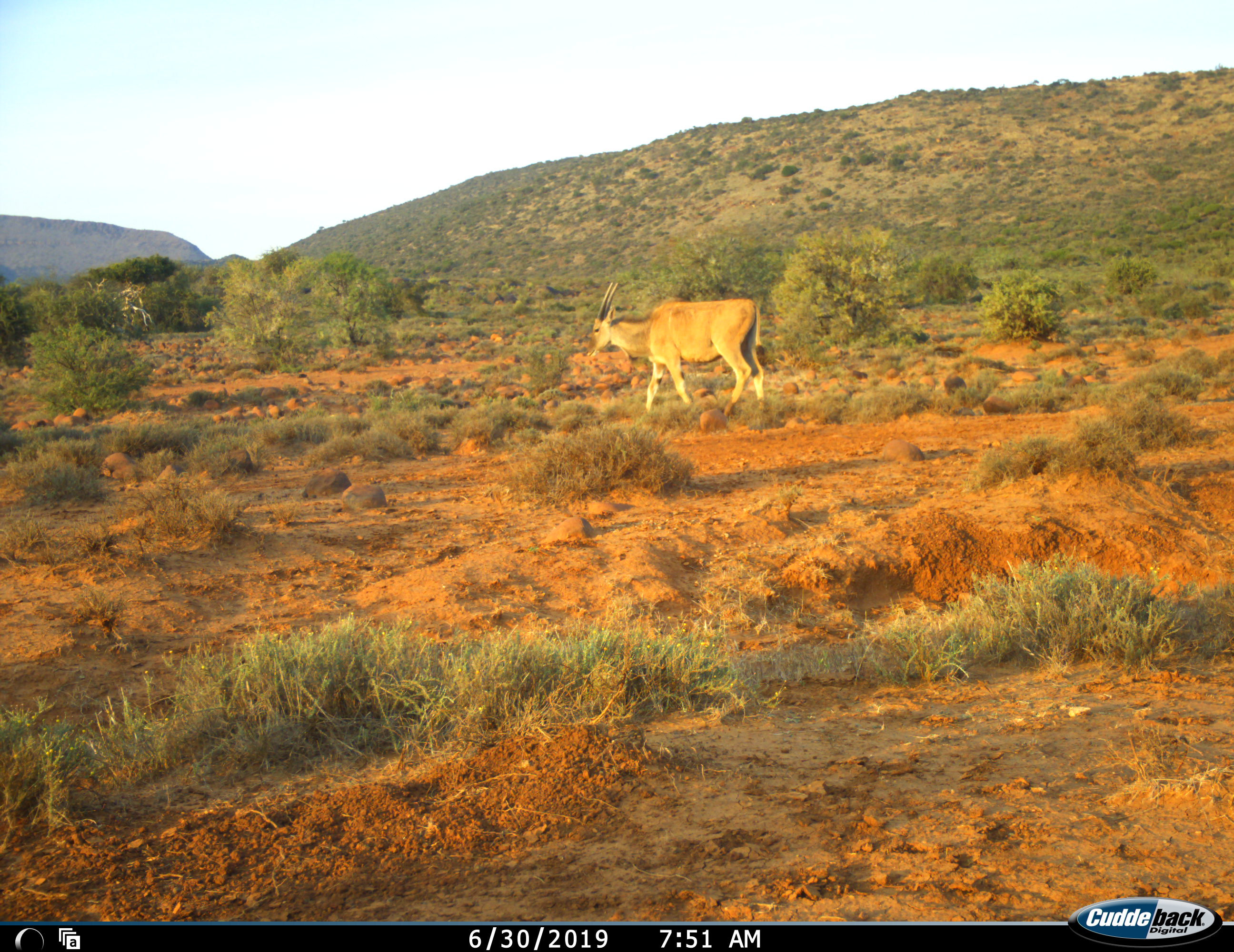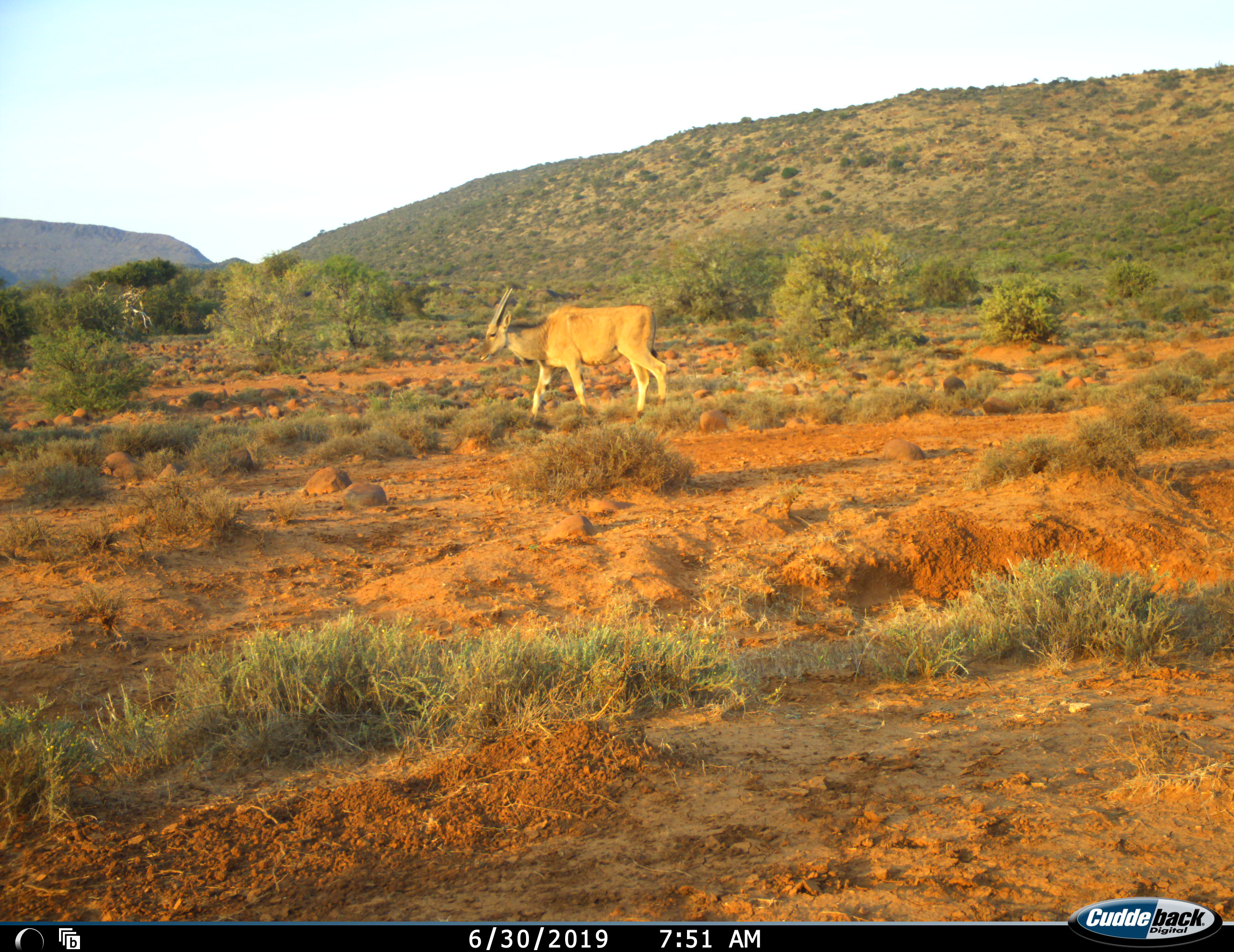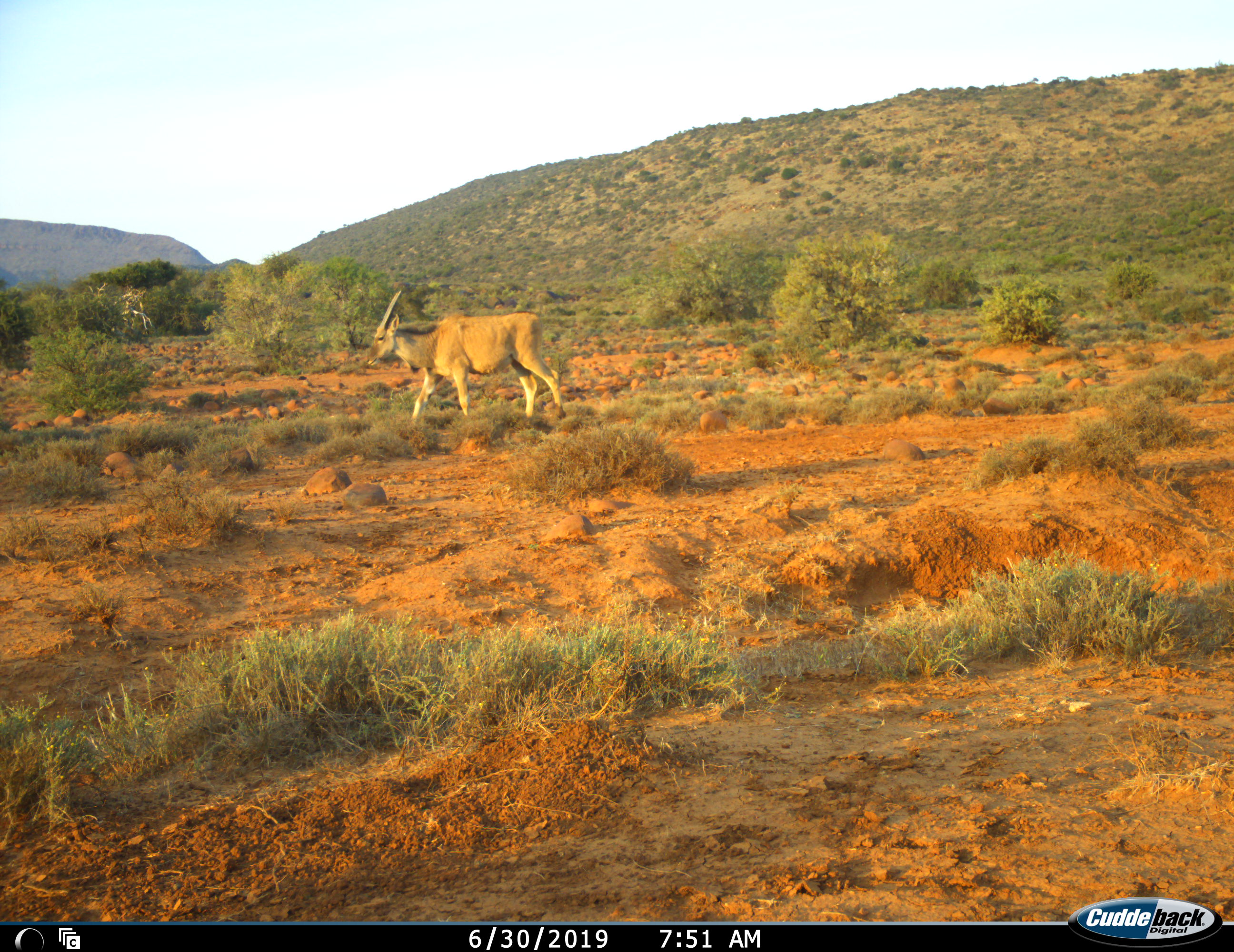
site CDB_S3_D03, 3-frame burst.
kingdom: Animalia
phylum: Chordata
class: Mammalia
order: Artiodactyla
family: Bovidae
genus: Tragelaphus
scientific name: Tragelaphus oryx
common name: eland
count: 1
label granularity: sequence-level